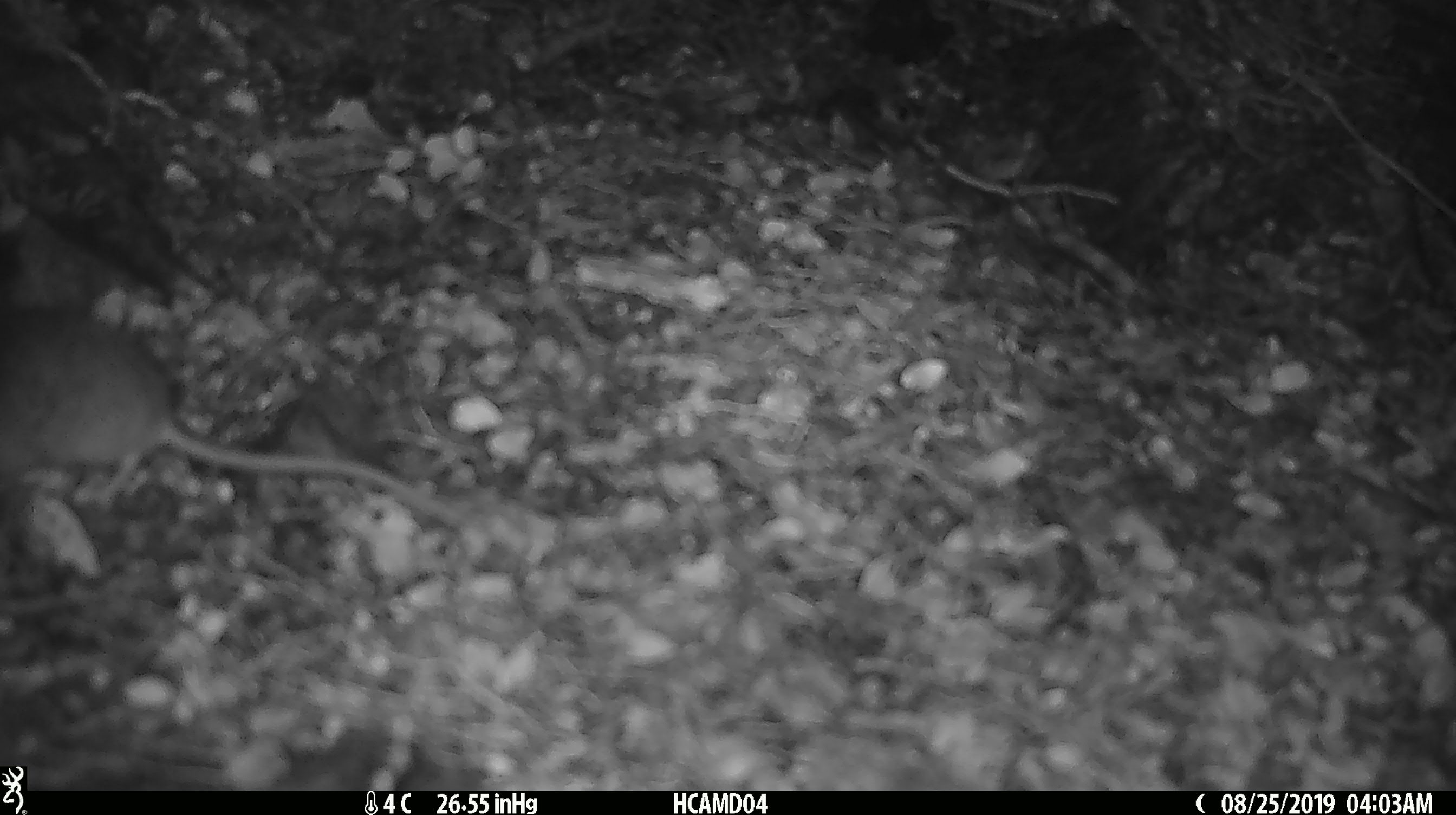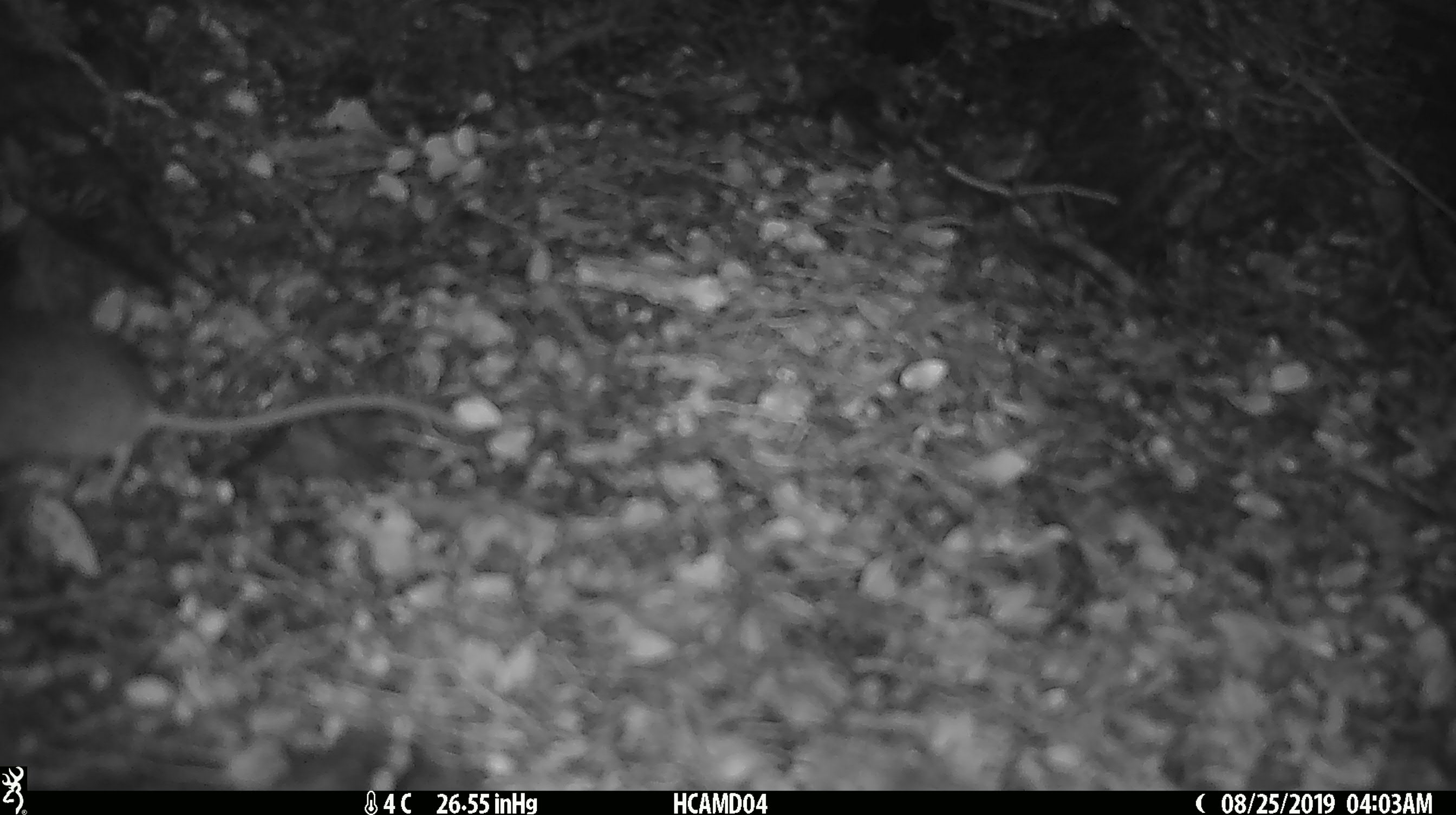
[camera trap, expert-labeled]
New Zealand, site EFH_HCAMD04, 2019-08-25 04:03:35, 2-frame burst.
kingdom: Animalia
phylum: Chordata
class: Mammalia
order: Rodentia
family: Muridae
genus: Mus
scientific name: Mus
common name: mouse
Mouse (Mus).